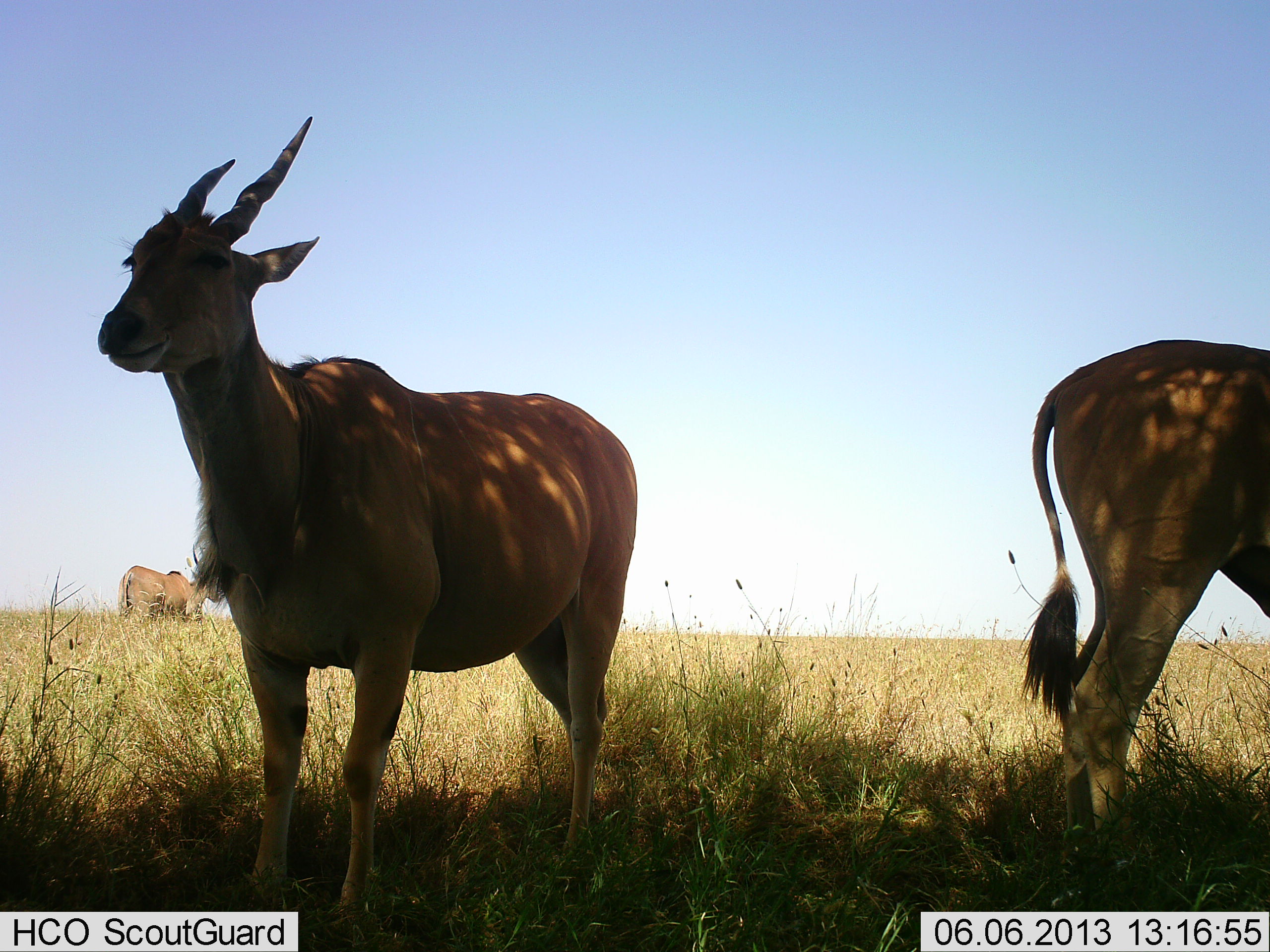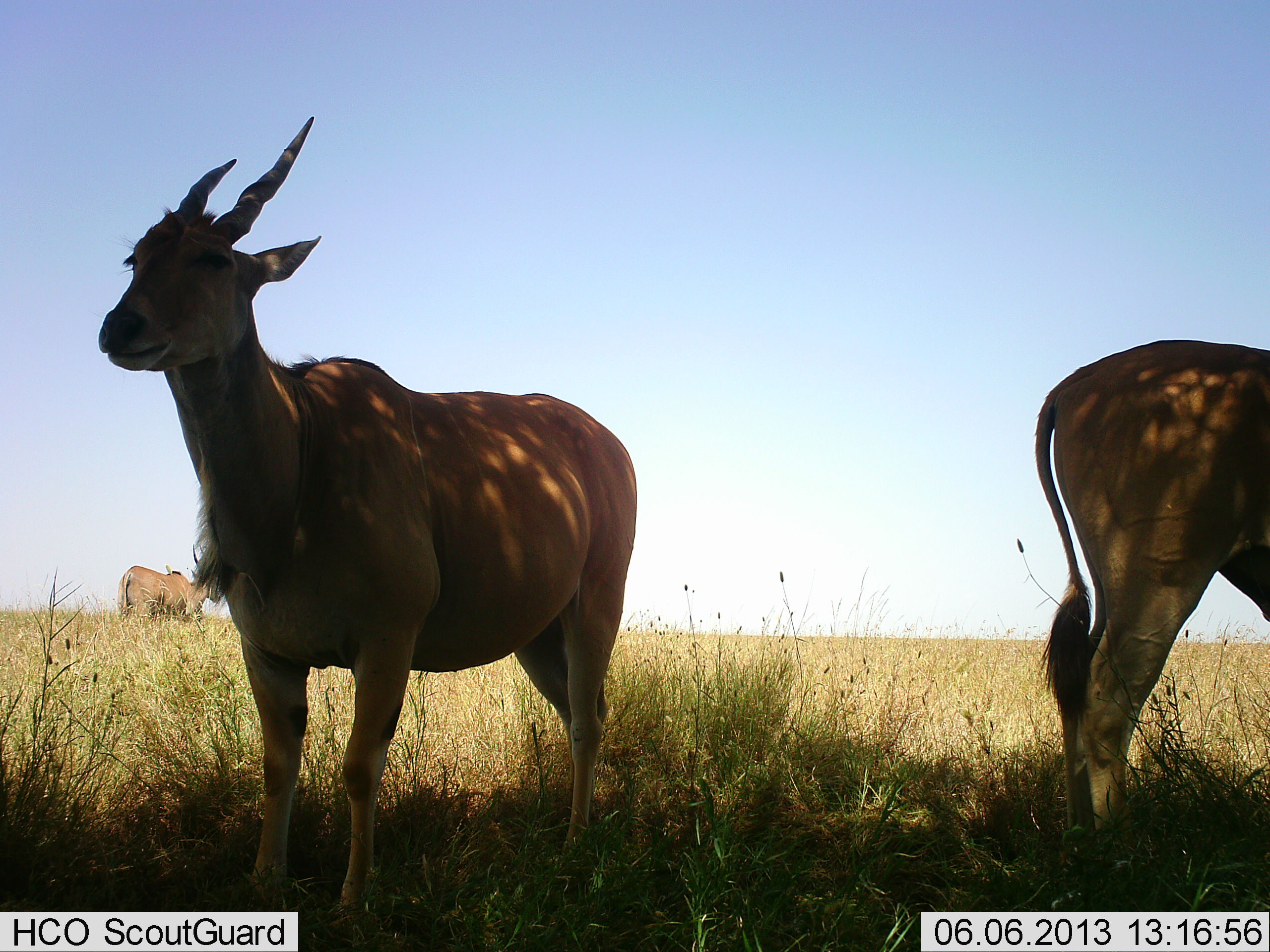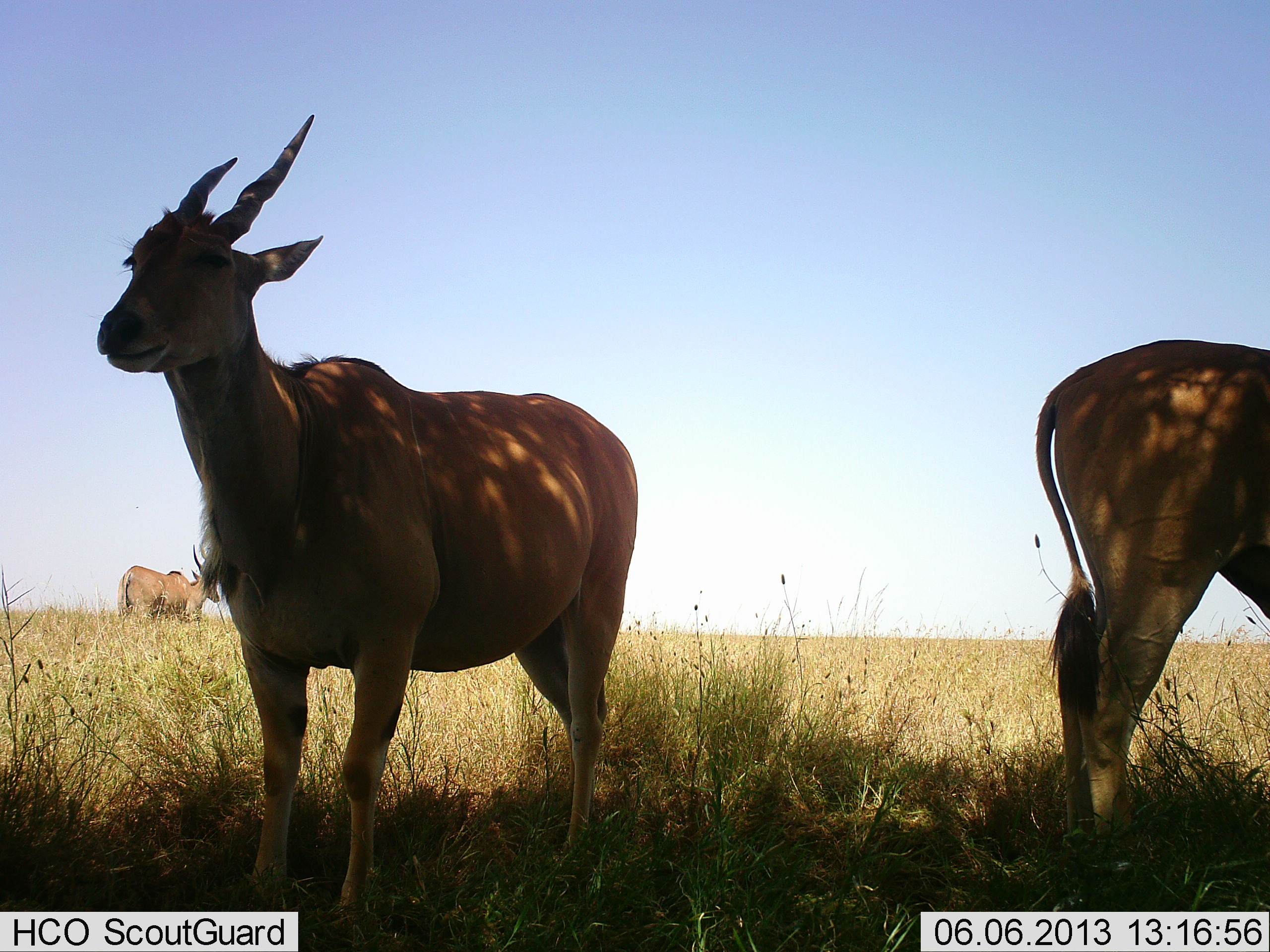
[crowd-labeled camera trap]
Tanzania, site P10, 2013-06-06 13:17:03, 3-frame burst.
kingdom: Animalia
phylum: Chordata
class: Mammalia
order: Artiodactyla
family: Bovidae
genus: Tragelaphus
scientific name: Tragelaphus oryx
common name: eland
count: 3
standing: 97%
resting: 3%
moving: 3%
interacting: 0%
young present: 0%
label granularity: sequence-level